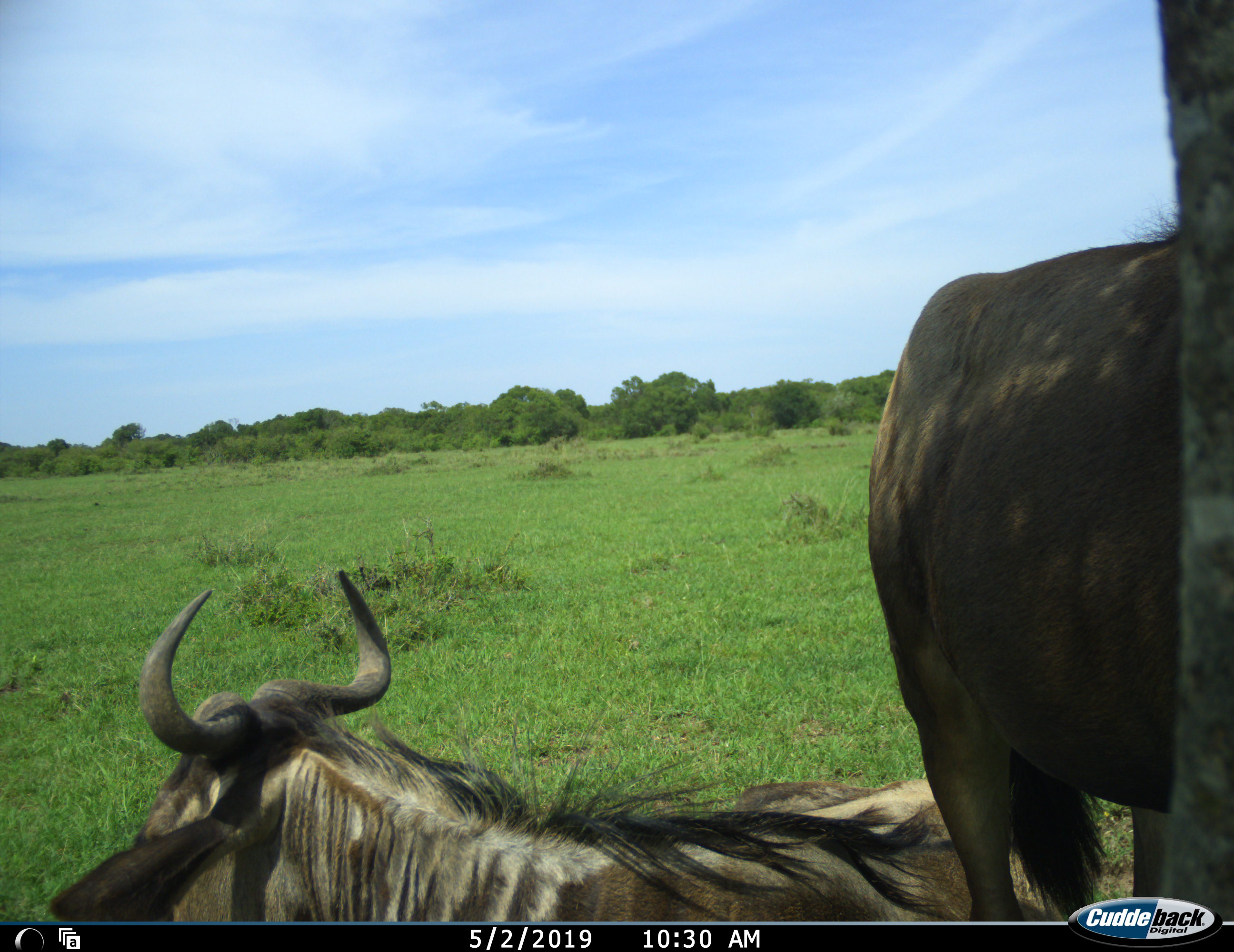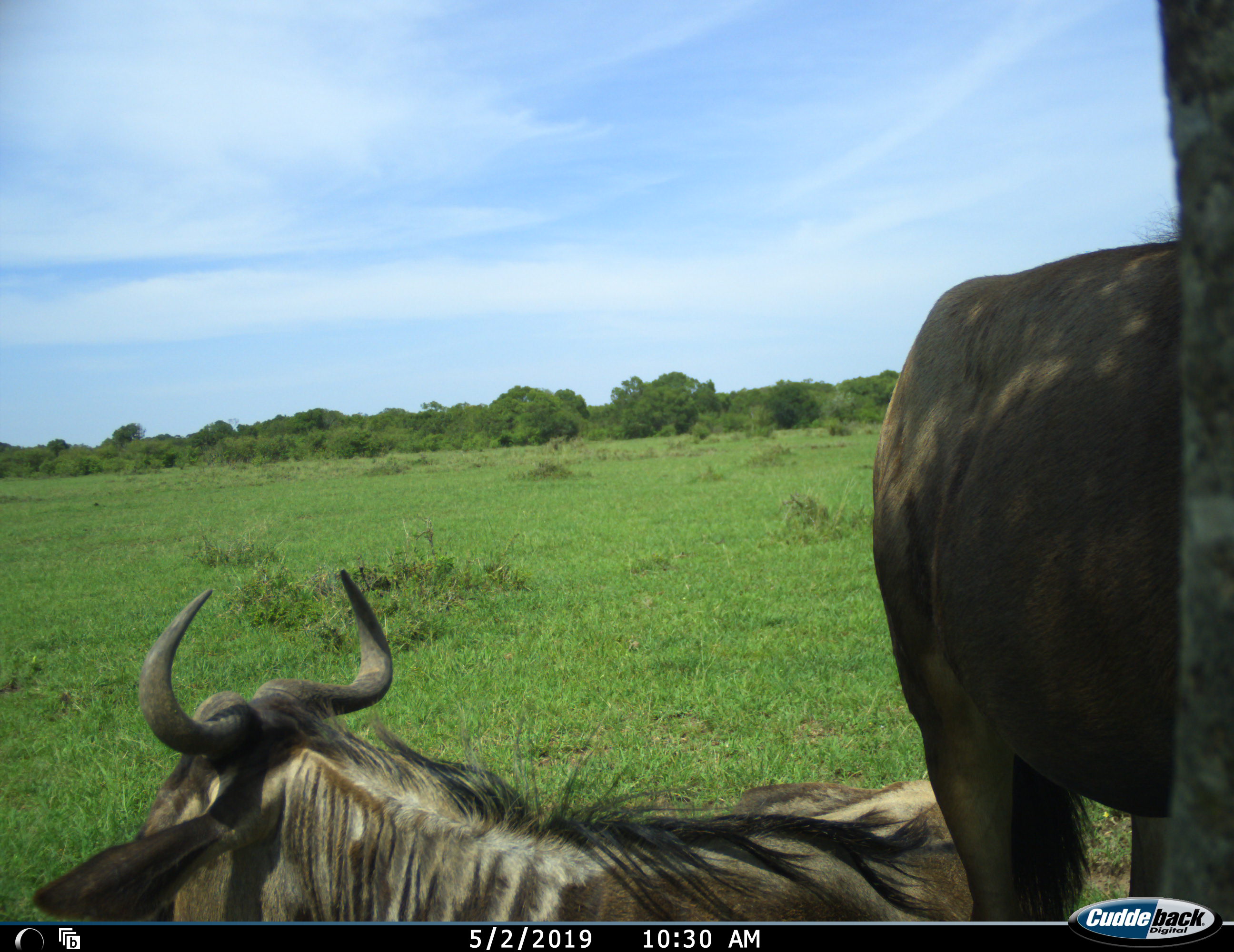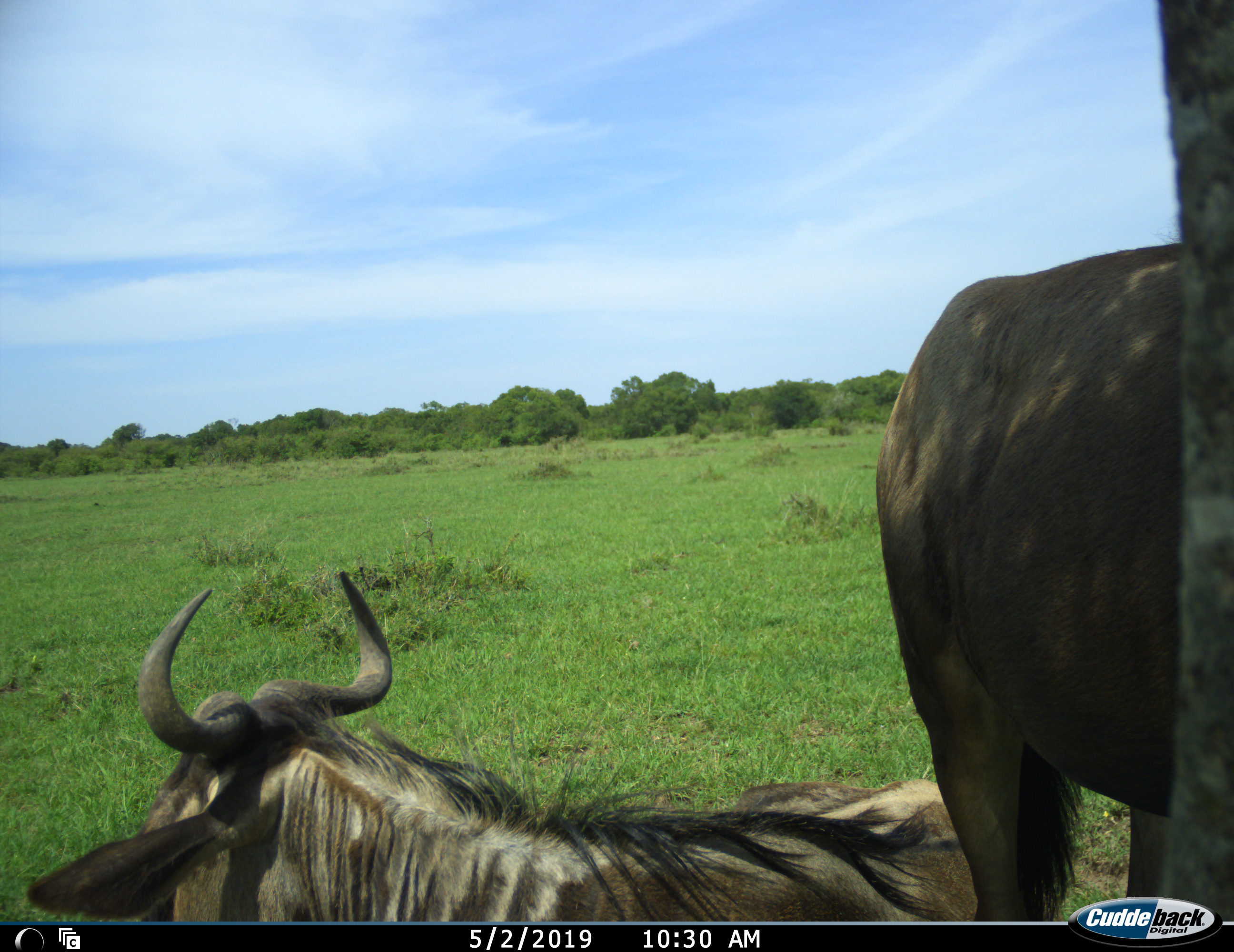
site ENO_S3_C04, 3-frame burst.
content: unidentified animal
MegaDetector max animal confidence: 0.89